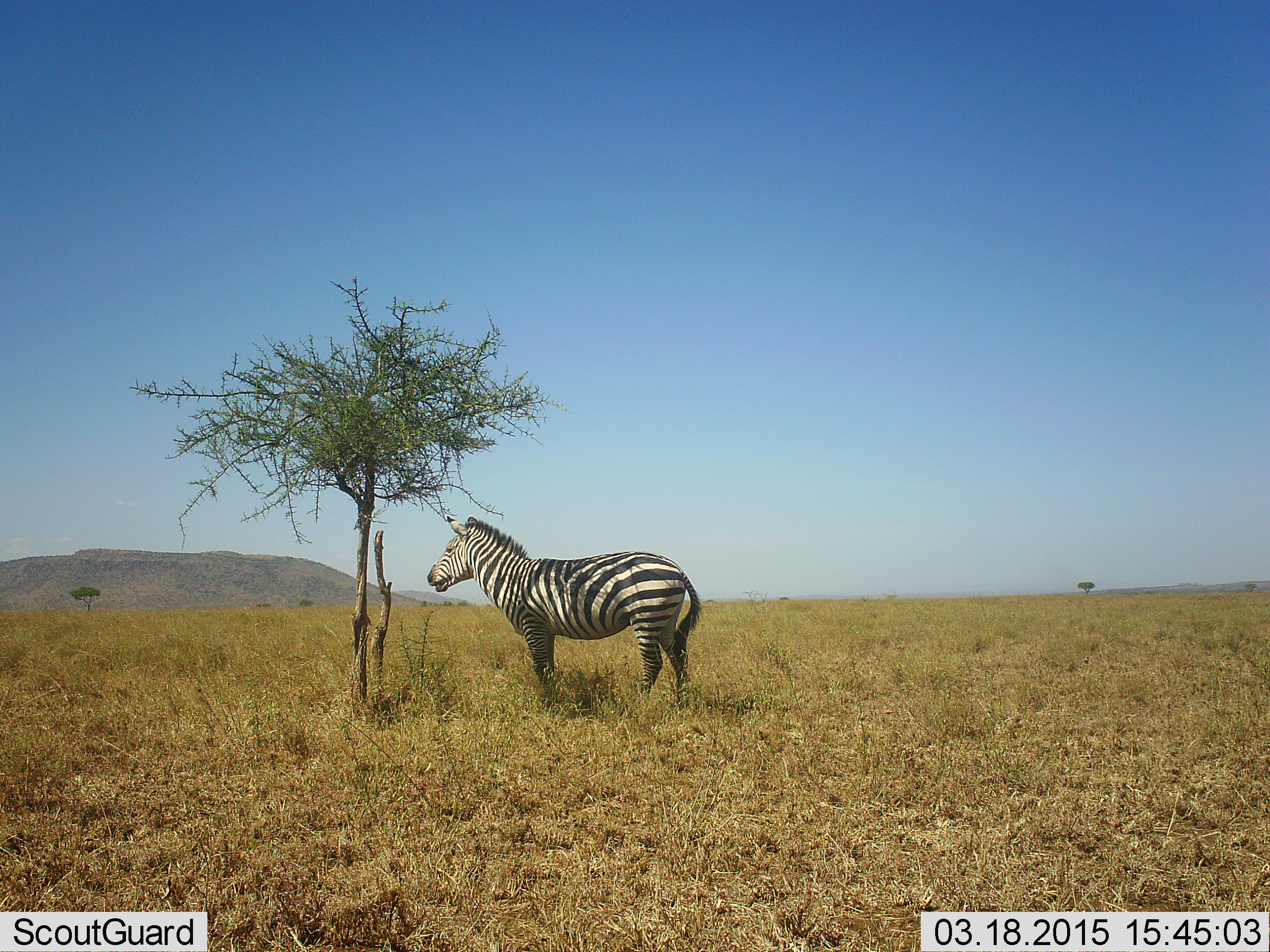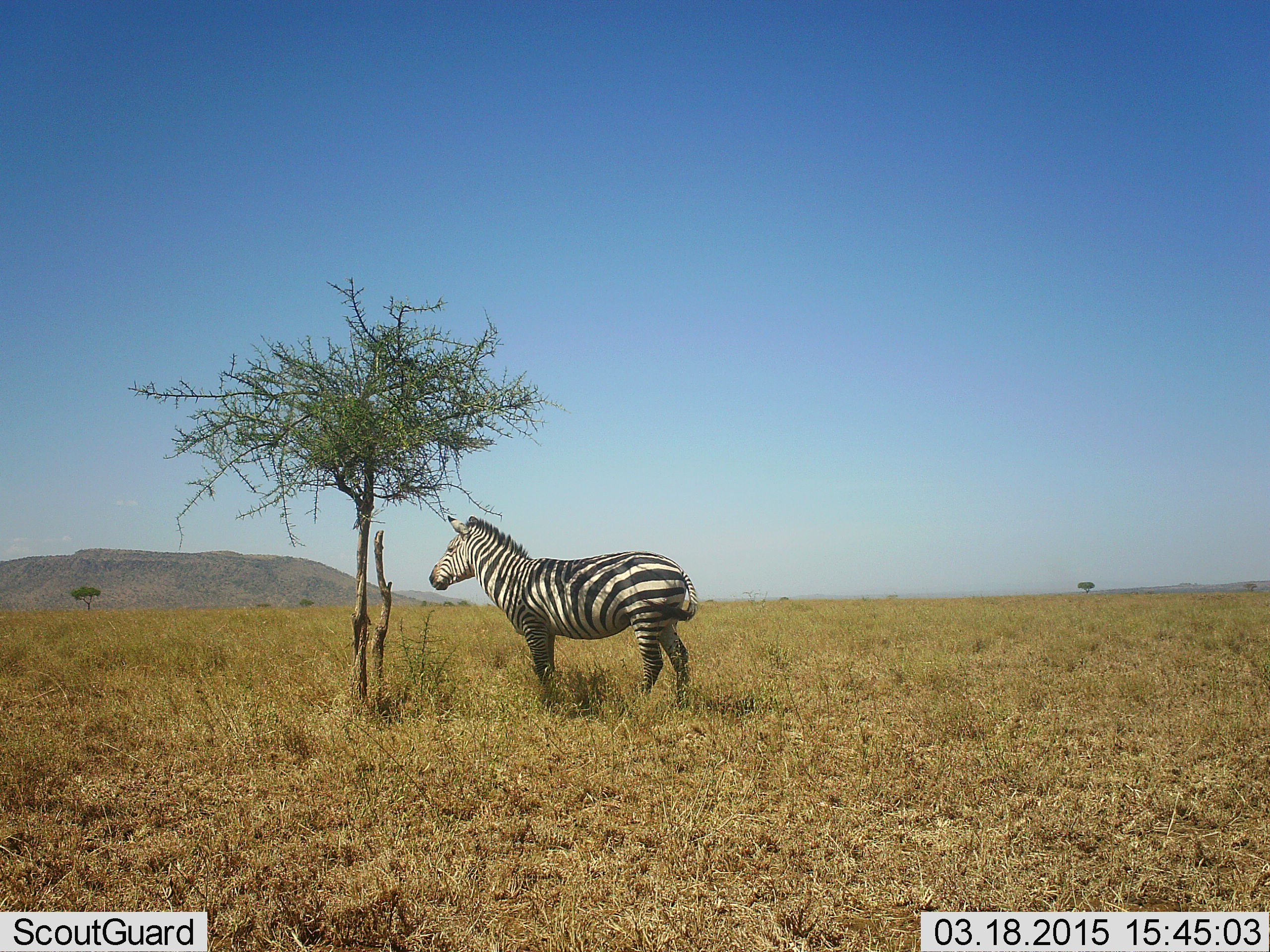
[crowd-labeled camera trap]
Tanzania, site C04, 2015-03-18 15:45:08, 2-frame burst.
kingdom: Animalia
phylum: Chordata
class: Mammalia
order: Perissodactyla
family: Equidae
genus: Equus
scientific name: Equus quagga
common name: plains zebra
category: zebra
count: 1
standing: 100%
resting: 0%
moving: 0%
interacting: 0%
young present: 0%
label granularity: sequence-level